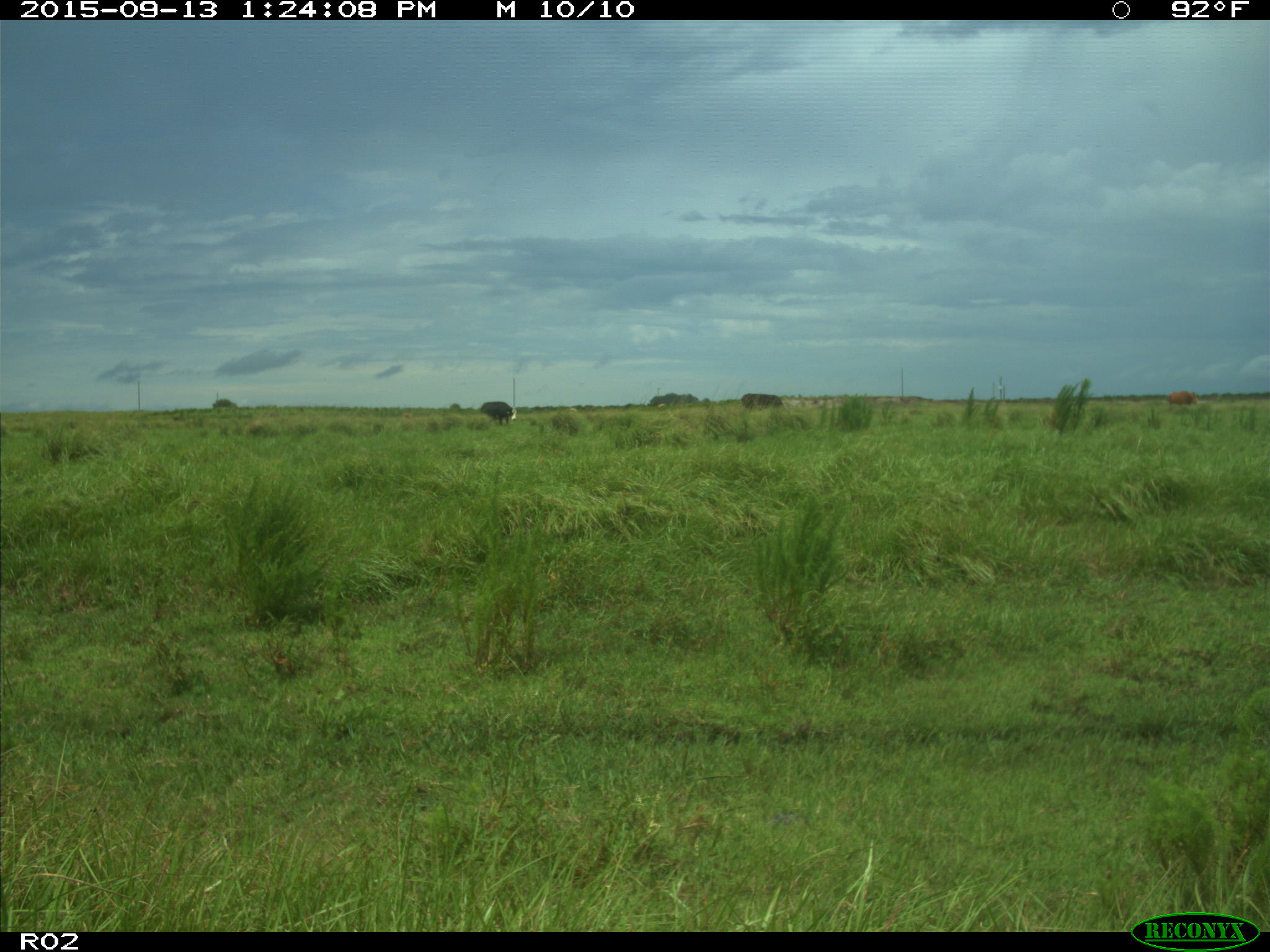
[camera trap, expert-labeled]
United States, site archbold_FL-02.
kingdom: Animalia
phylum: Chordata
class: Mammalia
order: Artiodactyla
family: Bovidae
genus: Bos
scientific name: Bos taurus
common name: domestic cow